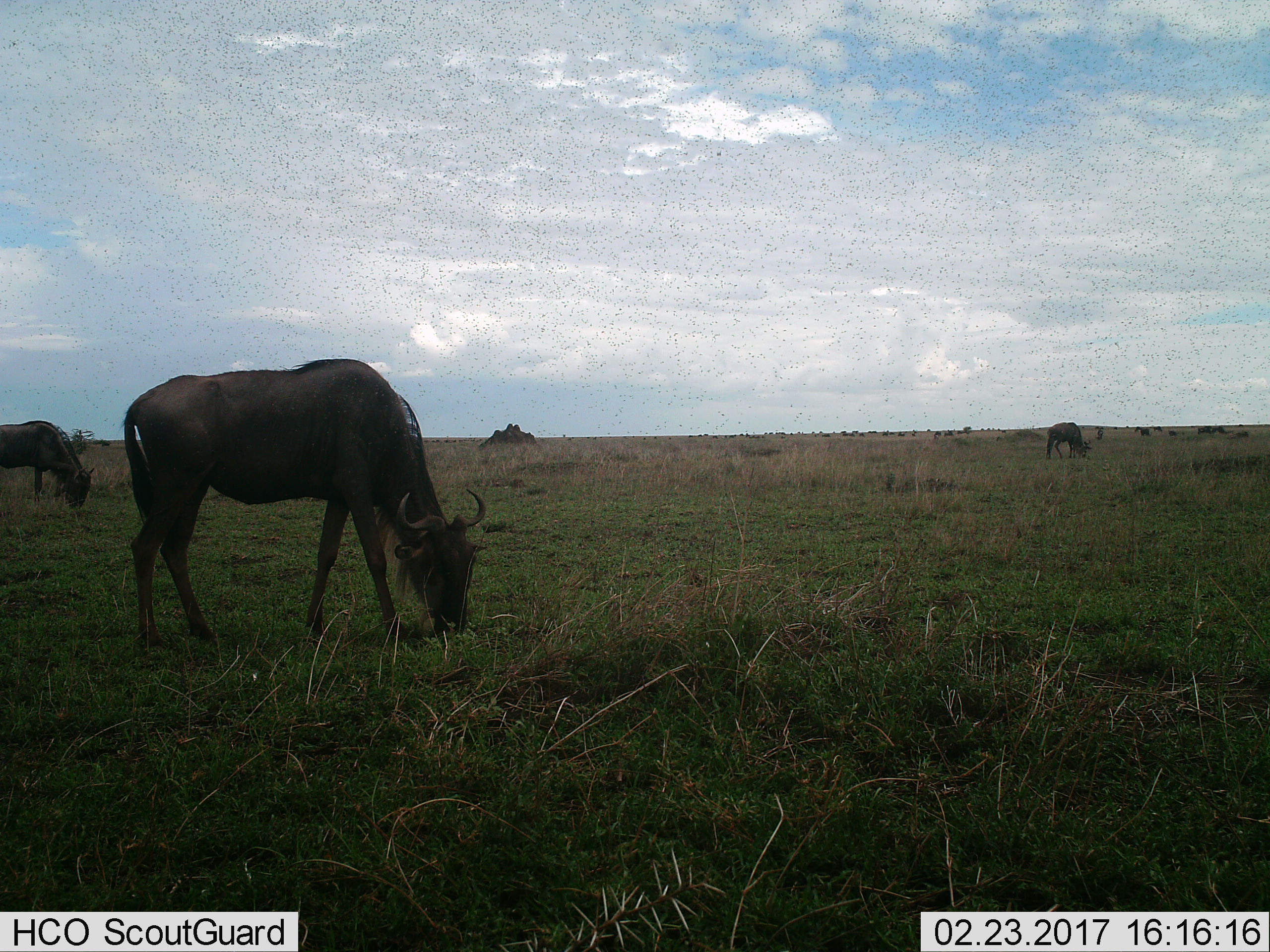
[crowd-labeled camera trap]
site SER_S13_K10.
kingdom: Animalia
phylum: Chordata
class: Mammalia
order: Artiodactyla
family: Bovidae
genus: Connochaetes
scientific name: Connochaetes taurinus taurinus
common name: blue wildebeest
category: wildebeestblue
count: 11-50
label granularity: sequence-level